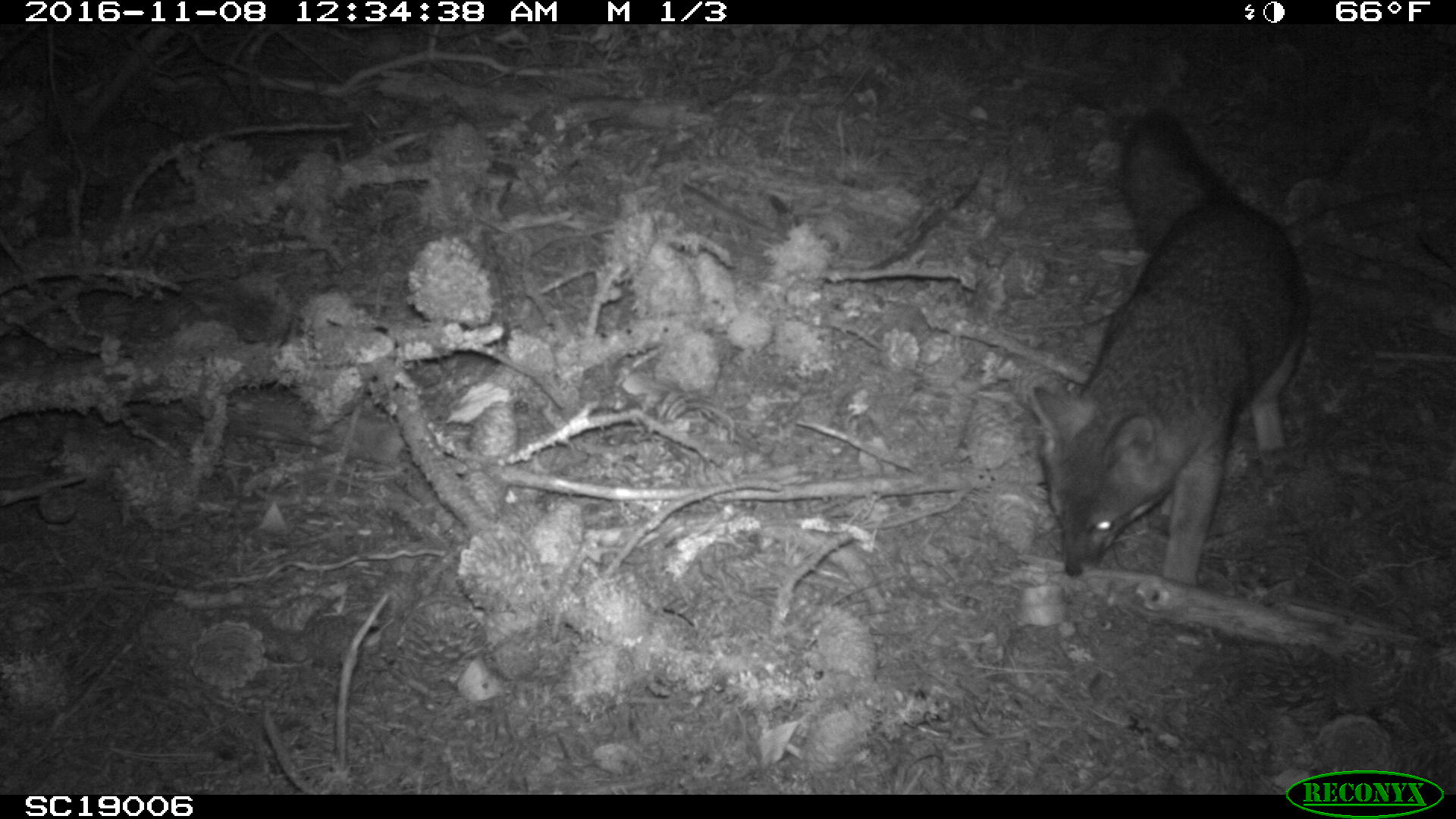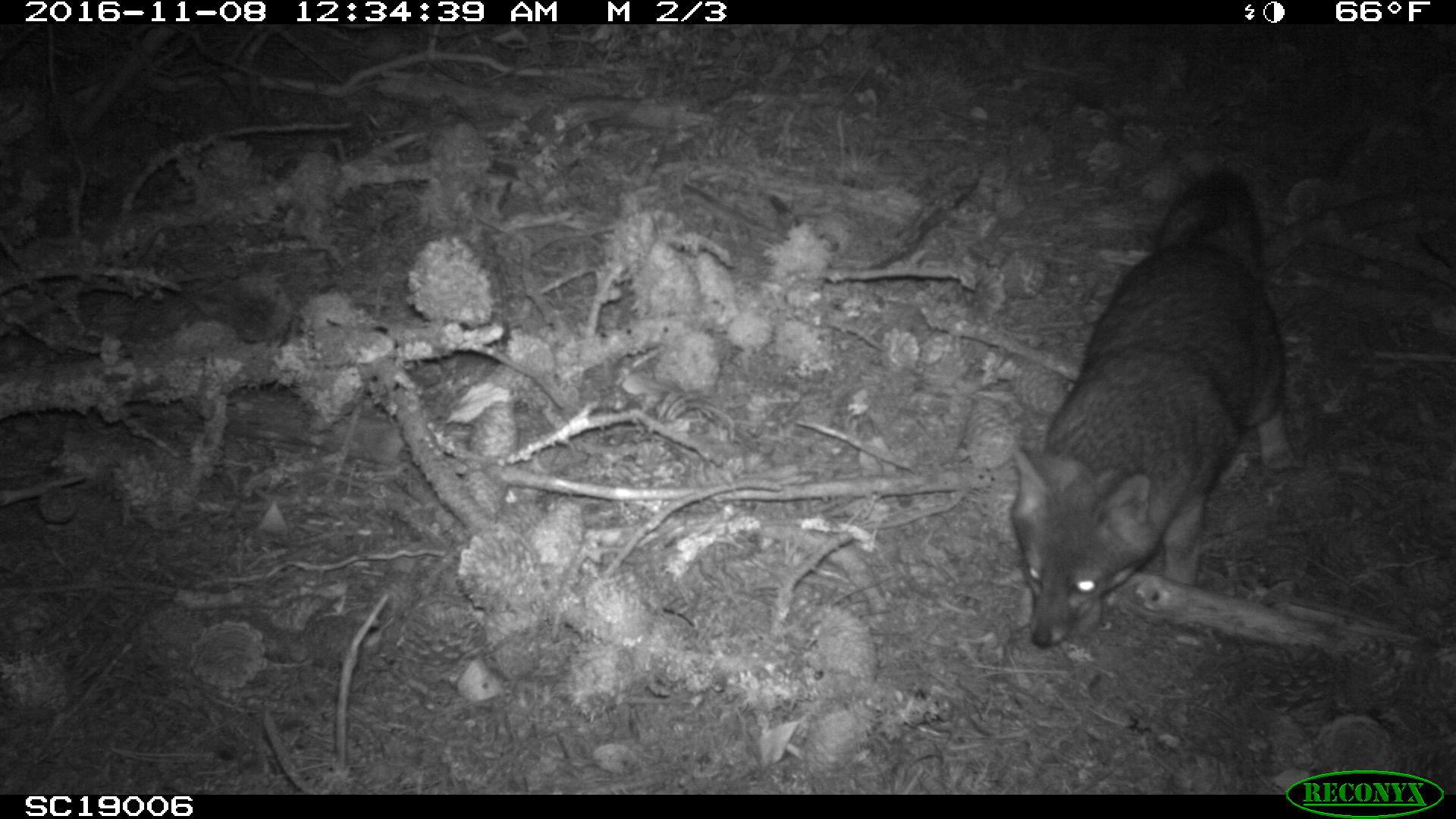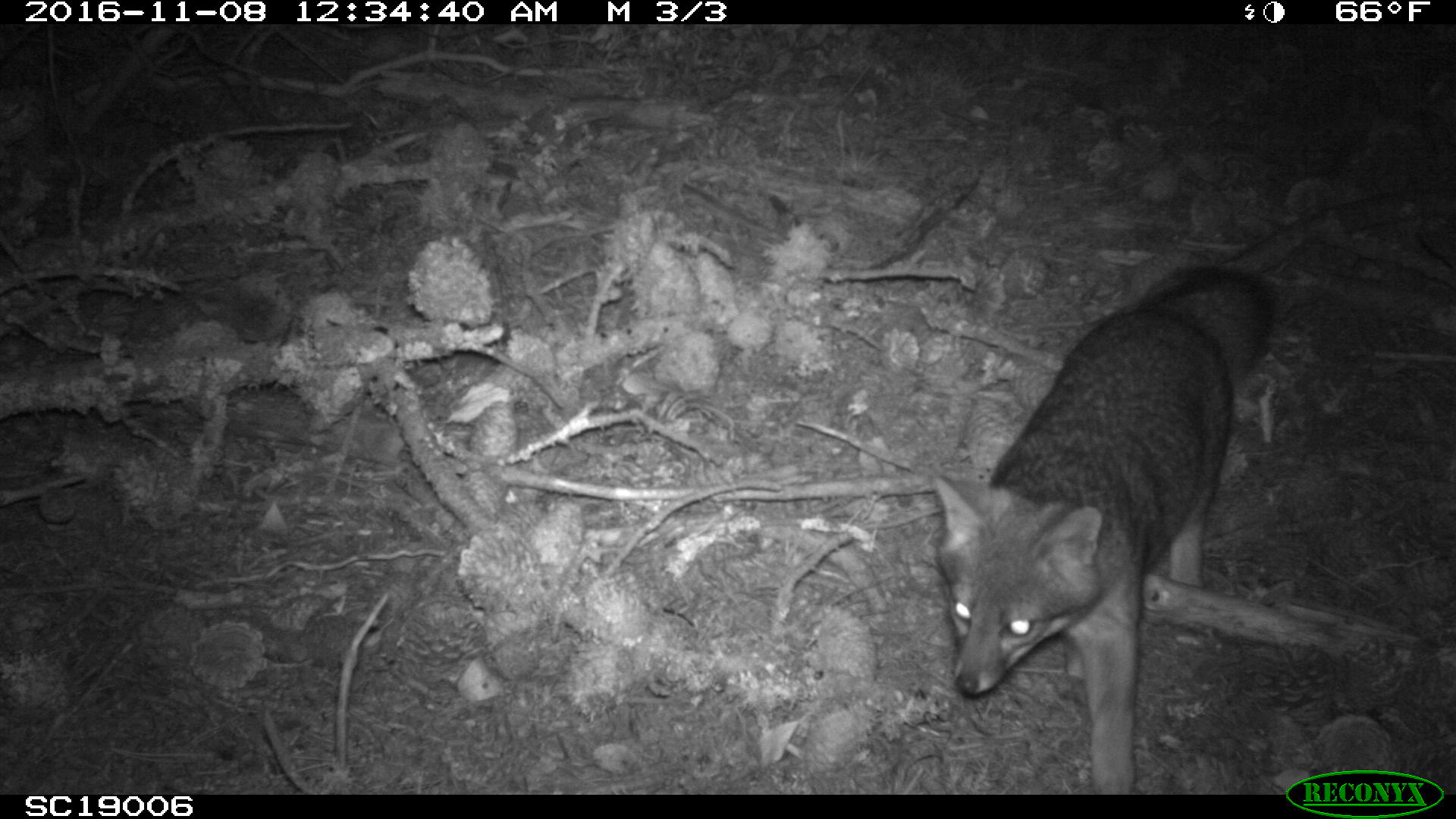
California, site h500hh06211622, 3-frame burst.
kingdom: Animalia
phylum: Chordata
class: Mammalia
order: Carnivora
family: Canidae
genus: Urocyon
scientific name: Urocyon littoralis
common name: island fox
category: fox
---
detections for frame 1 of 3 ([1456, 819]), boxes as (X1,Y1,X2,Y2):
fox: (1028,111,1310,587)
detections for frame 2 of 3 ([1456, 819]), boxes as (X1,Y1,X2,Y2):
fox: (1011,167,1291,647)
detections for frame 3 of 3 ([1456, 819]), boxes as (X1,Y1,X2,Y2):
fox: (933,265,1280,792)